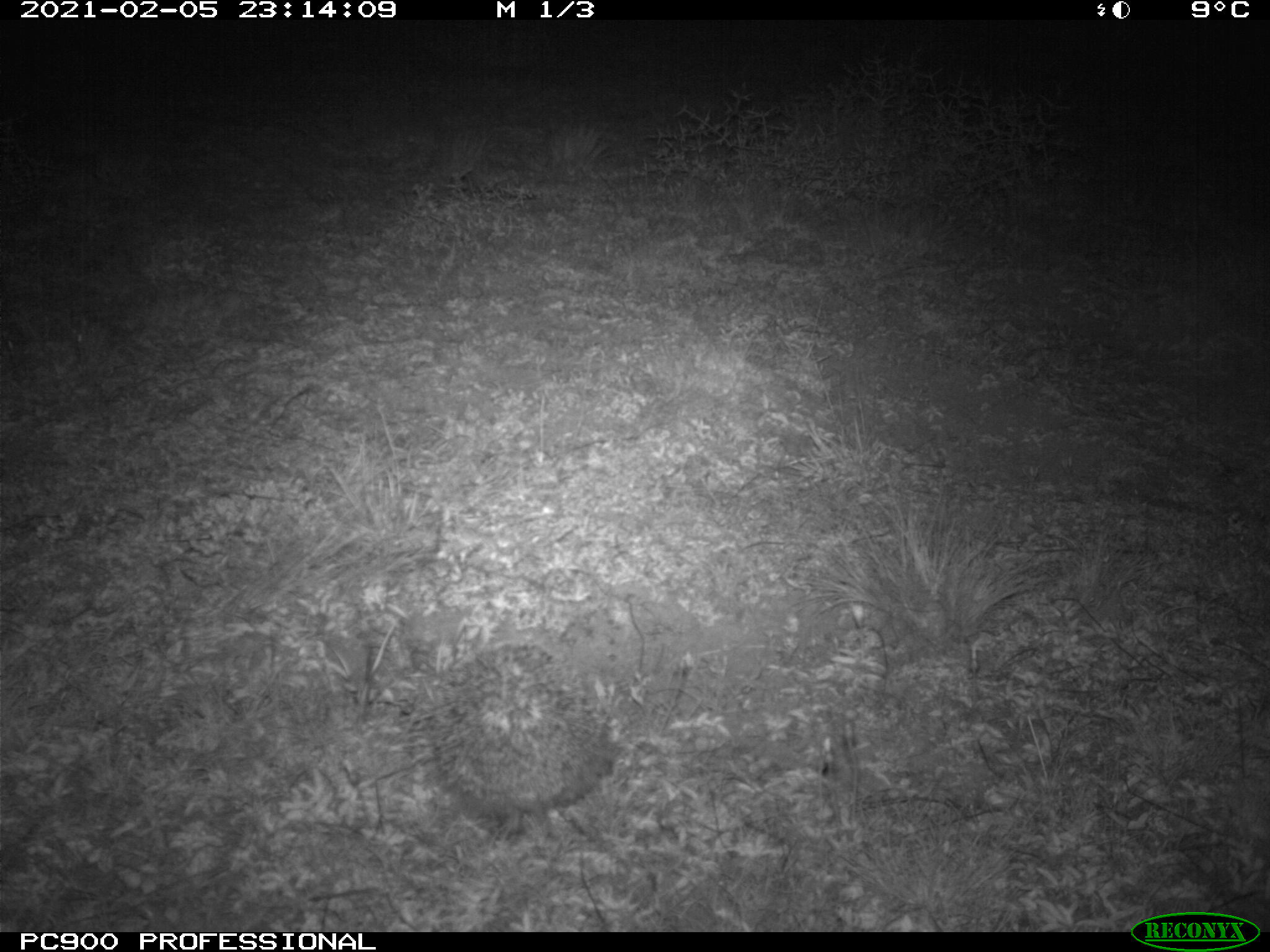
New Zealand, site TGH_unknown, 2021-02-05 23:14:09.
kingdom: Animalia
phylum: Chordata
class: Mammalia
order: Eulipotyphla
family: Erinaceidae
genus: Erinaceus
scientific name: Erinaceus europaeus europaeus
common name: european hedgehog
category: hedgehog